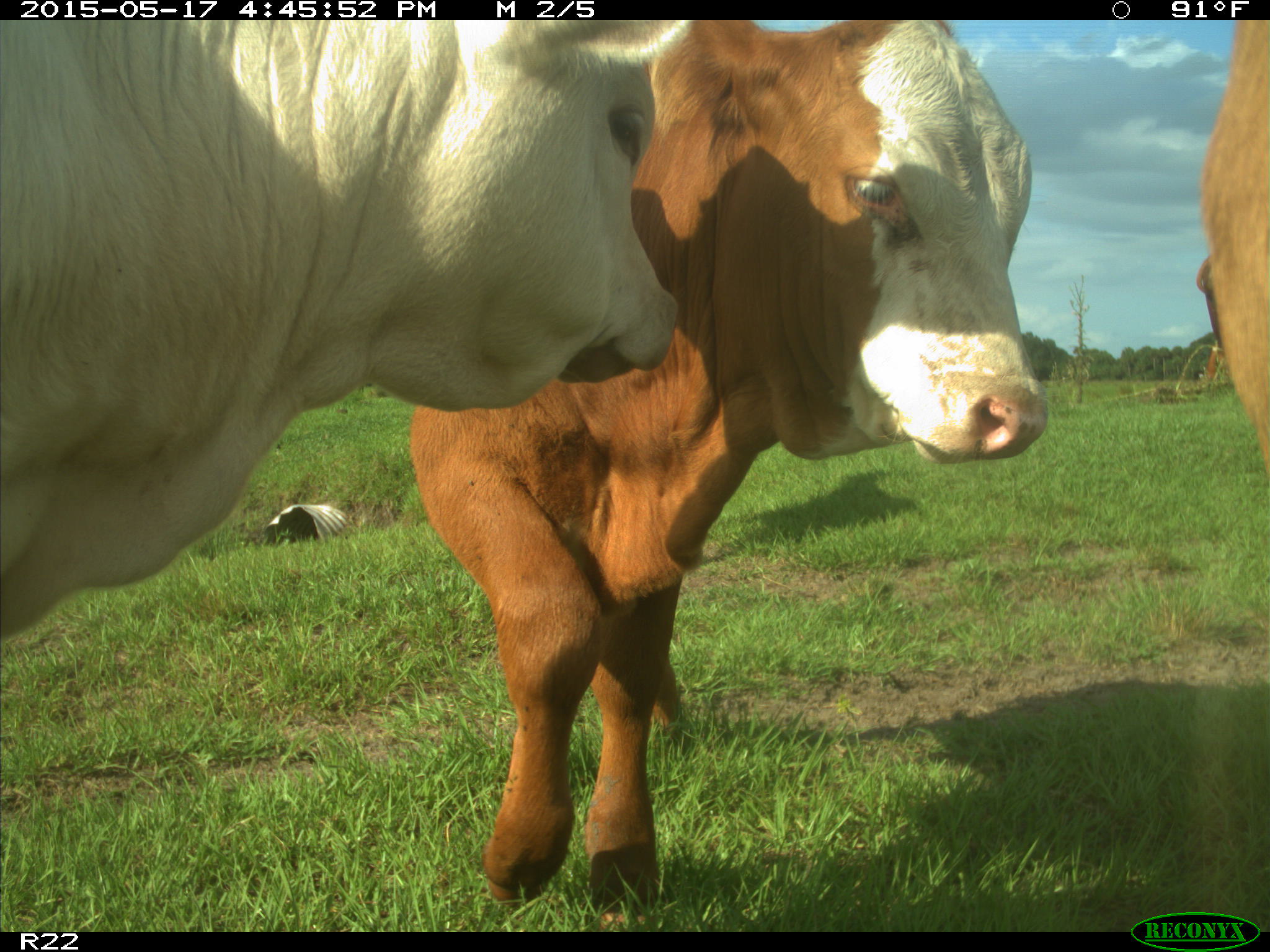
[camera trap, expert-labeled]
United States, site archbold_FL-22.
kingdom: Animalia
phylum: Chordata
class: Mammalia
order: Artiodactyla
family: Bovidae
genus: Bos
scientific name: Bos taurus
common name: domestic cow